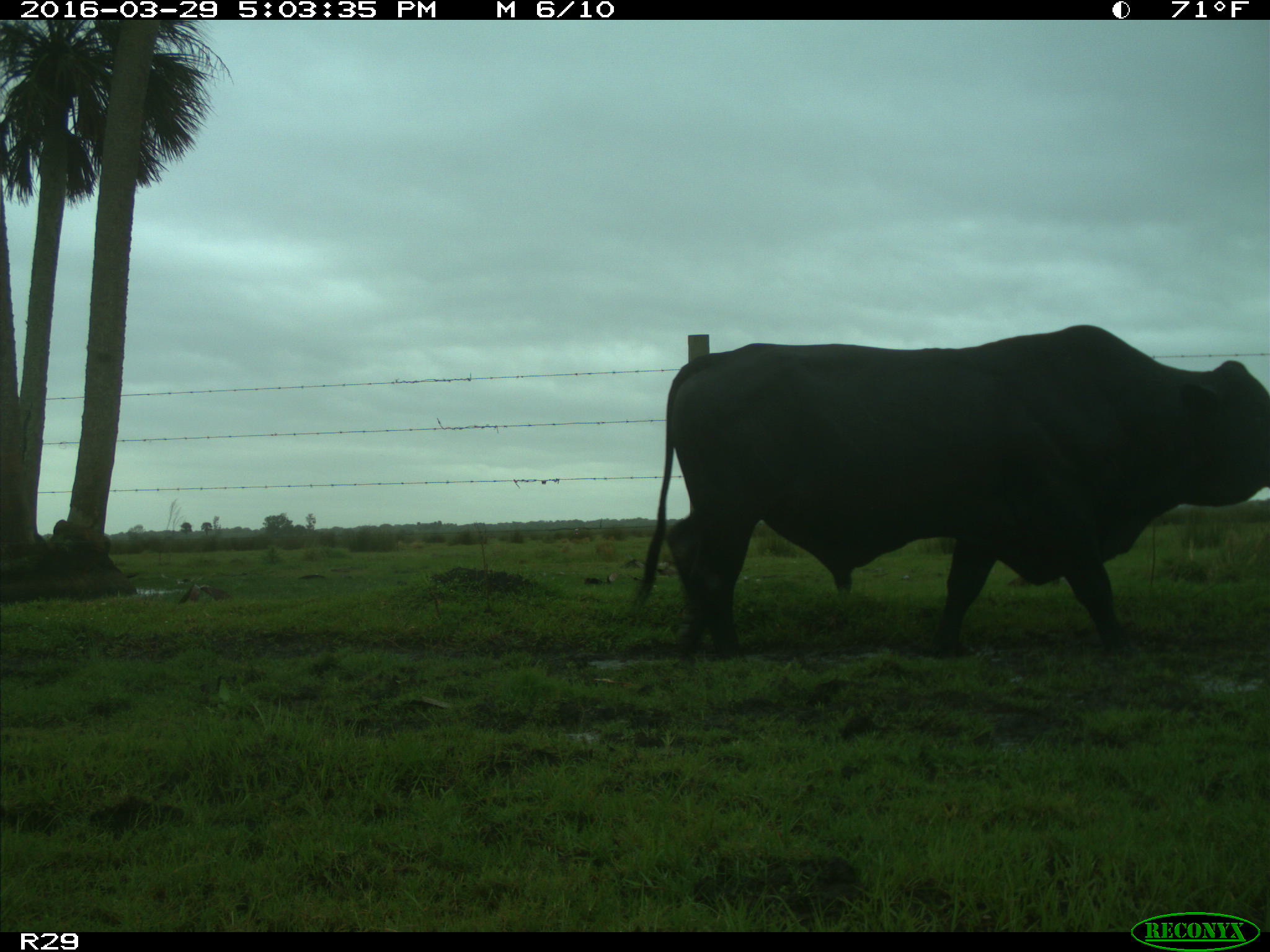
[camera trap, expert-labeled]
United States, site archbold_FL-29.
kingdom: Animalia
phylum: Chordata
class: Mammalia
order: Artiodactyla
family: Bovidae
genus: Bos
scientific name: Bos taurus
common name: domestic cow